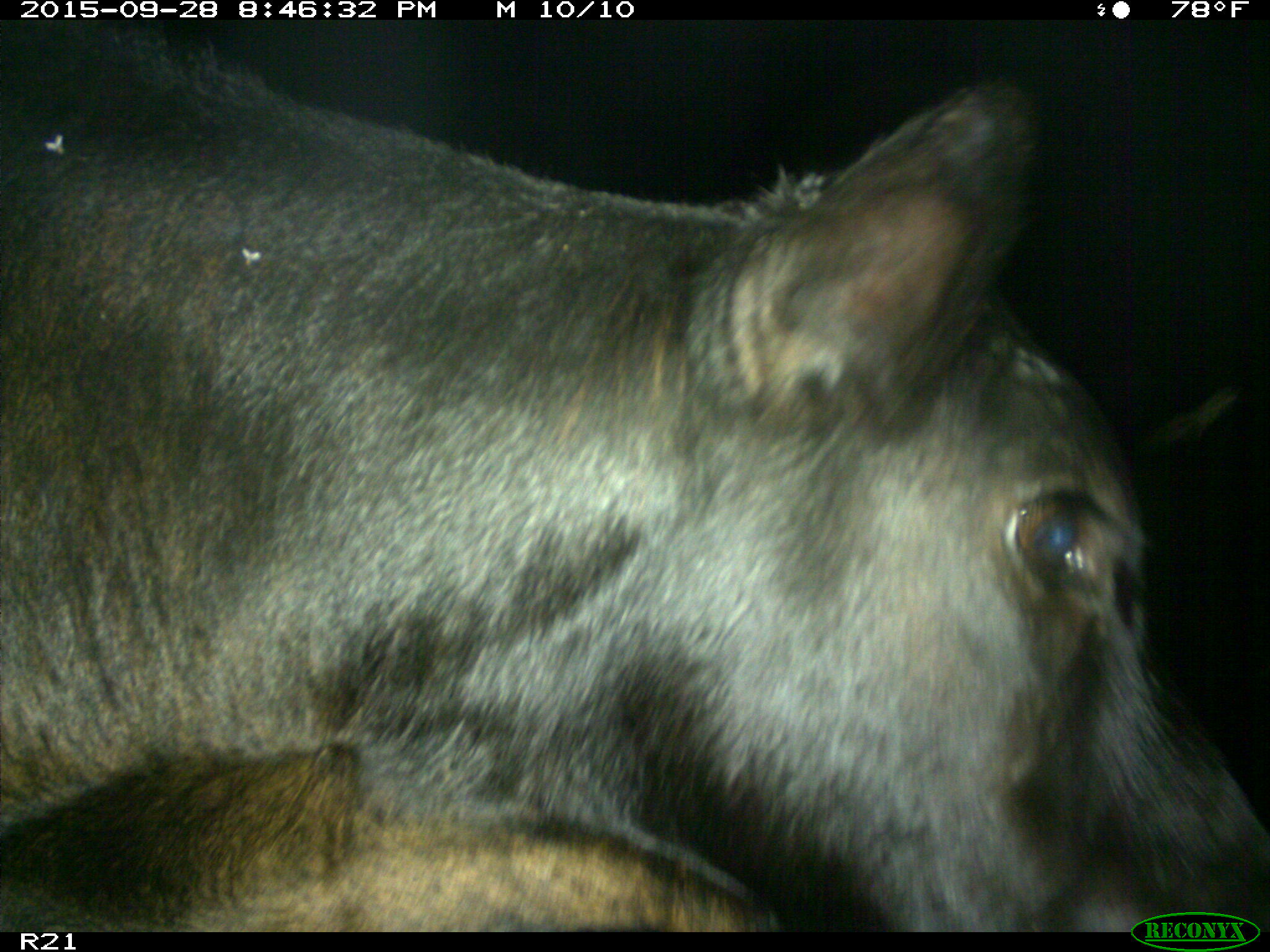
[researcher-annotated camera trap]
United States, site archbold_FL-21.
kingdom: Animalia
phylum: Chordata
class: Mammalia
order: Artiodactyla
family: Bovidae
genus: Bos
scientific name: Bos taurus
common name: domestic cow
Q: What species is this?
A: Bos taurus (domestic cow).